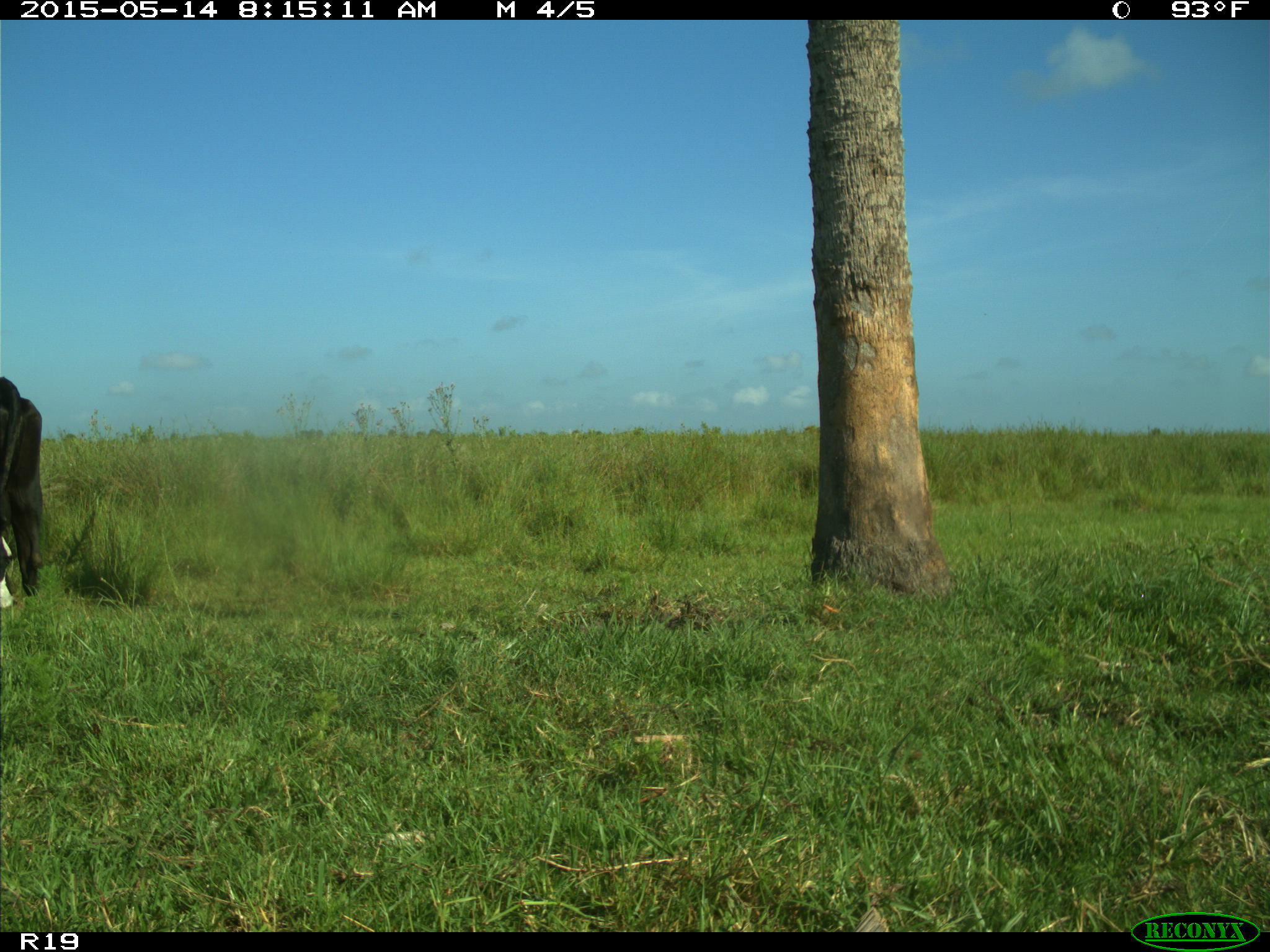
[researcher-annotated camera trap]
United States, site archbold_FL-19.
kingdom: Animalia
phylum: Chordata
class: Mammalia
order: Artiodactyla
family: Bovidae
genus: Bos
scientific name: Bos taurus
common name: domestic cow